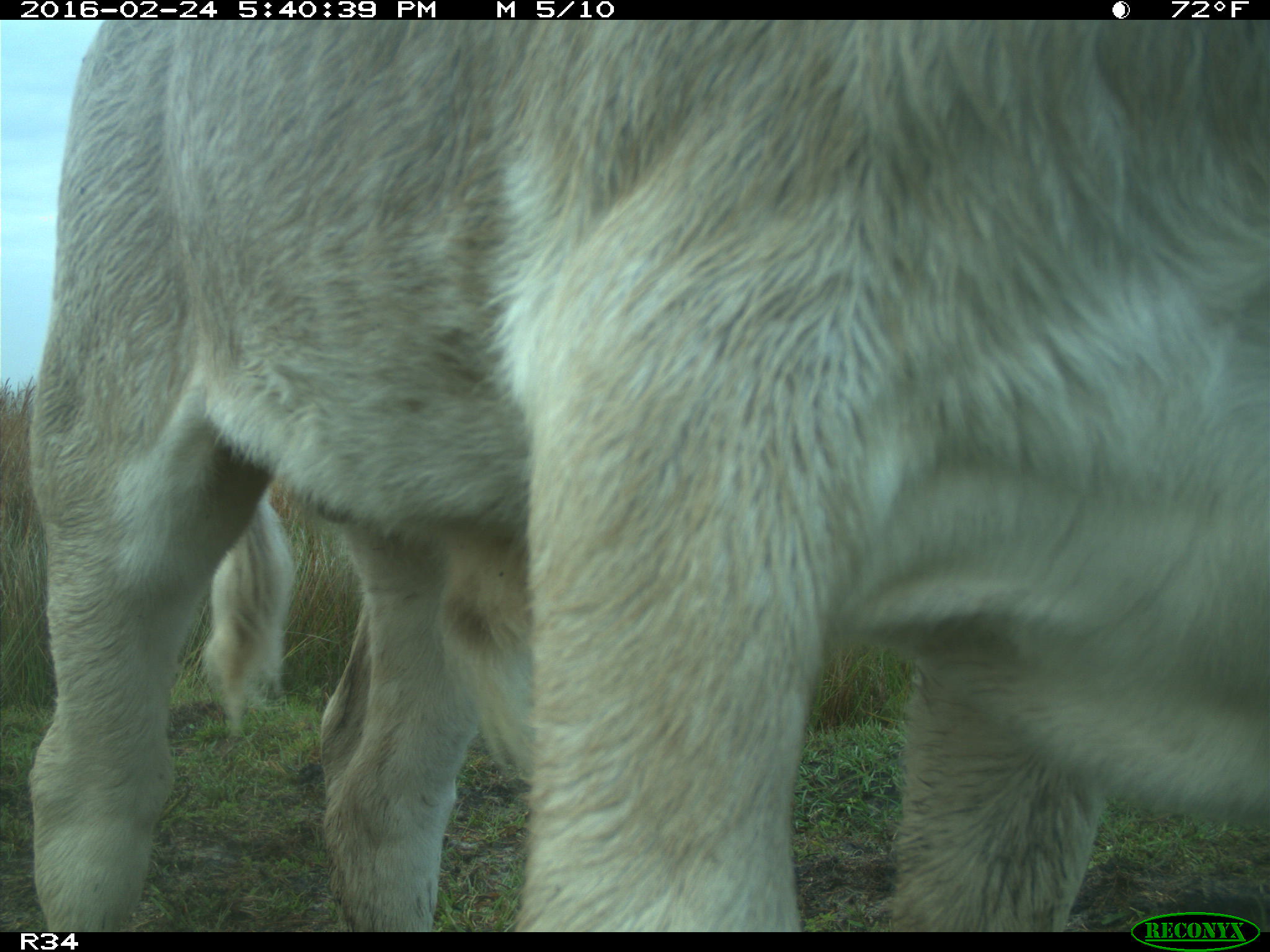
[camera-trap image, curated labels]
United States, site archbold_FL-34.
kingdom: Animalia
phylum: Chordata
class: Mammalia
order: Artiodactyla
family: Bovidae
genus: Bos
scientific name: Bos taurus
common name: domestic cow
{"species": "Bos taurus (domestic cow)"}